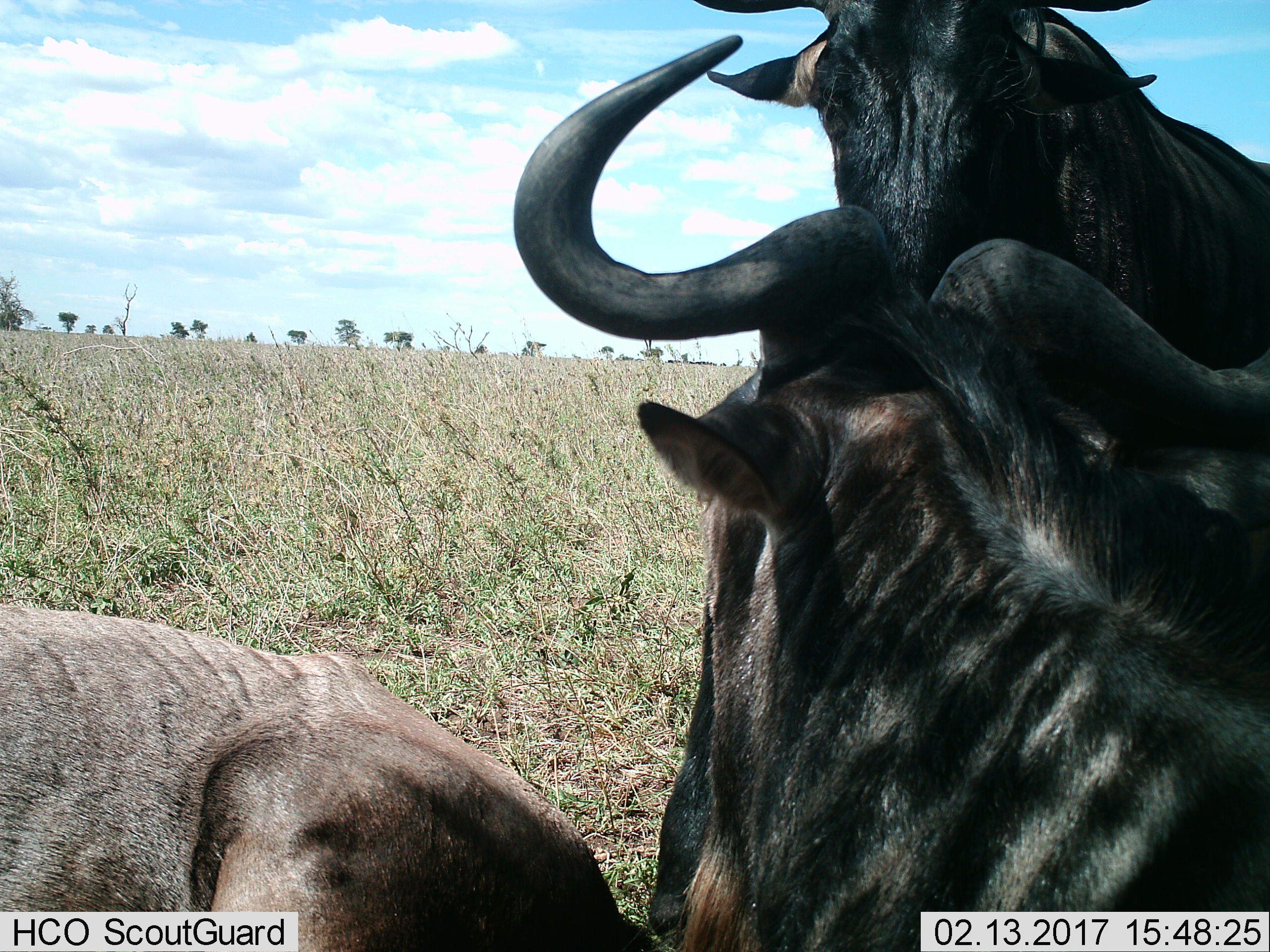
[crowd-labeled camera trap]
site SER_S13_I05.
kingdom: Animalia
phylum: Chordata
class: Mammalia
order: Artiodactyla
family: Bovidae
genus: Connochaetes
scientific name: Connochaetes taurinus taurinus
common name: blue wildebeest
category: wildebeestblue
Wildebeestblue (blue wildebeest) (Connochaetes taurinus taurinus), count 3. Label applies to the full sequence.